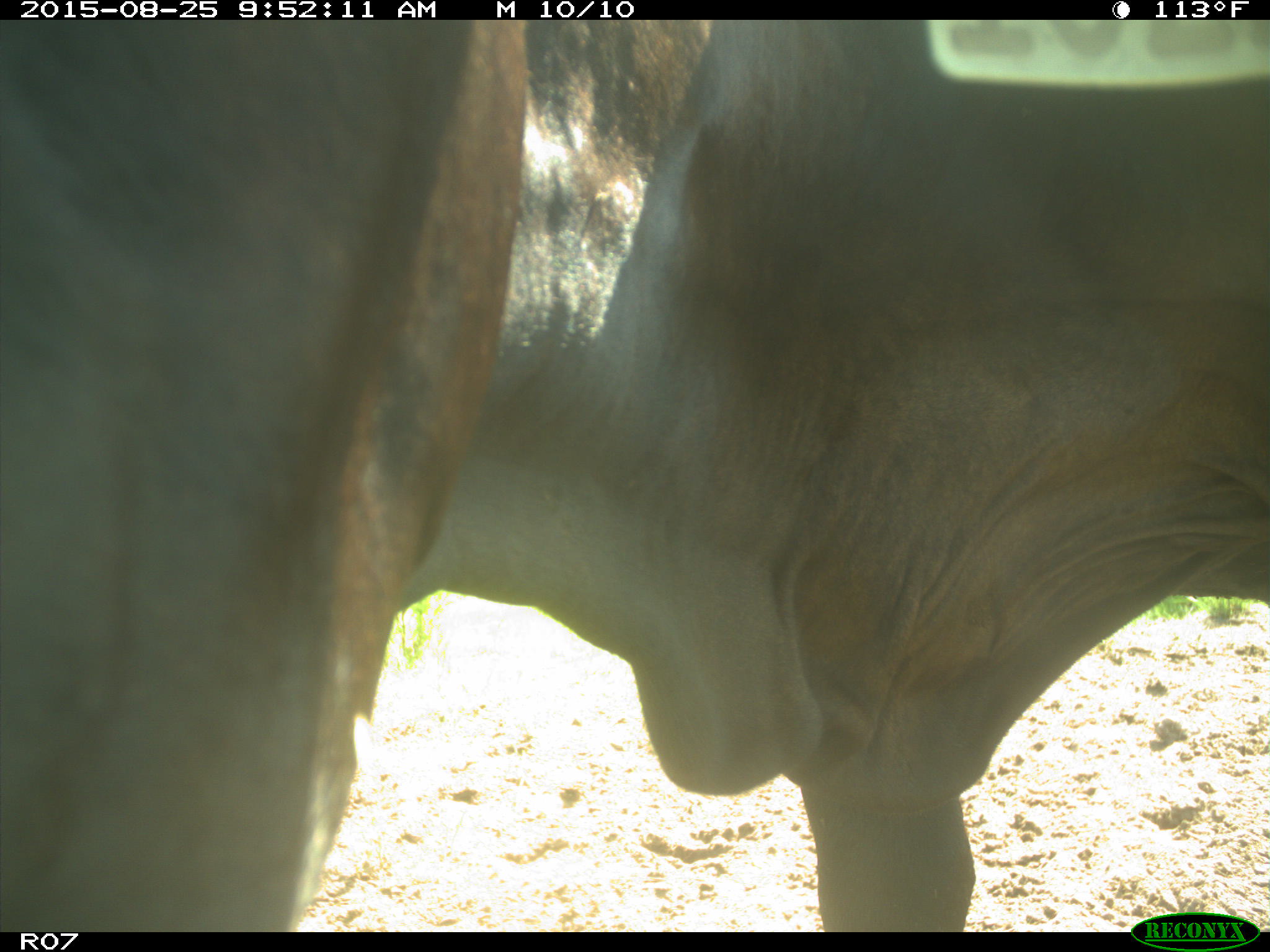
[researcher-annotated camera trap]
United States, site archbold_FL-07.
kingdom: Animalia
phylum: Chordata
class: Mammalia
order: Artiodactyla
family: Bovidae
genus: Bos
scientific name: Bos taurus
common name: domestic cow